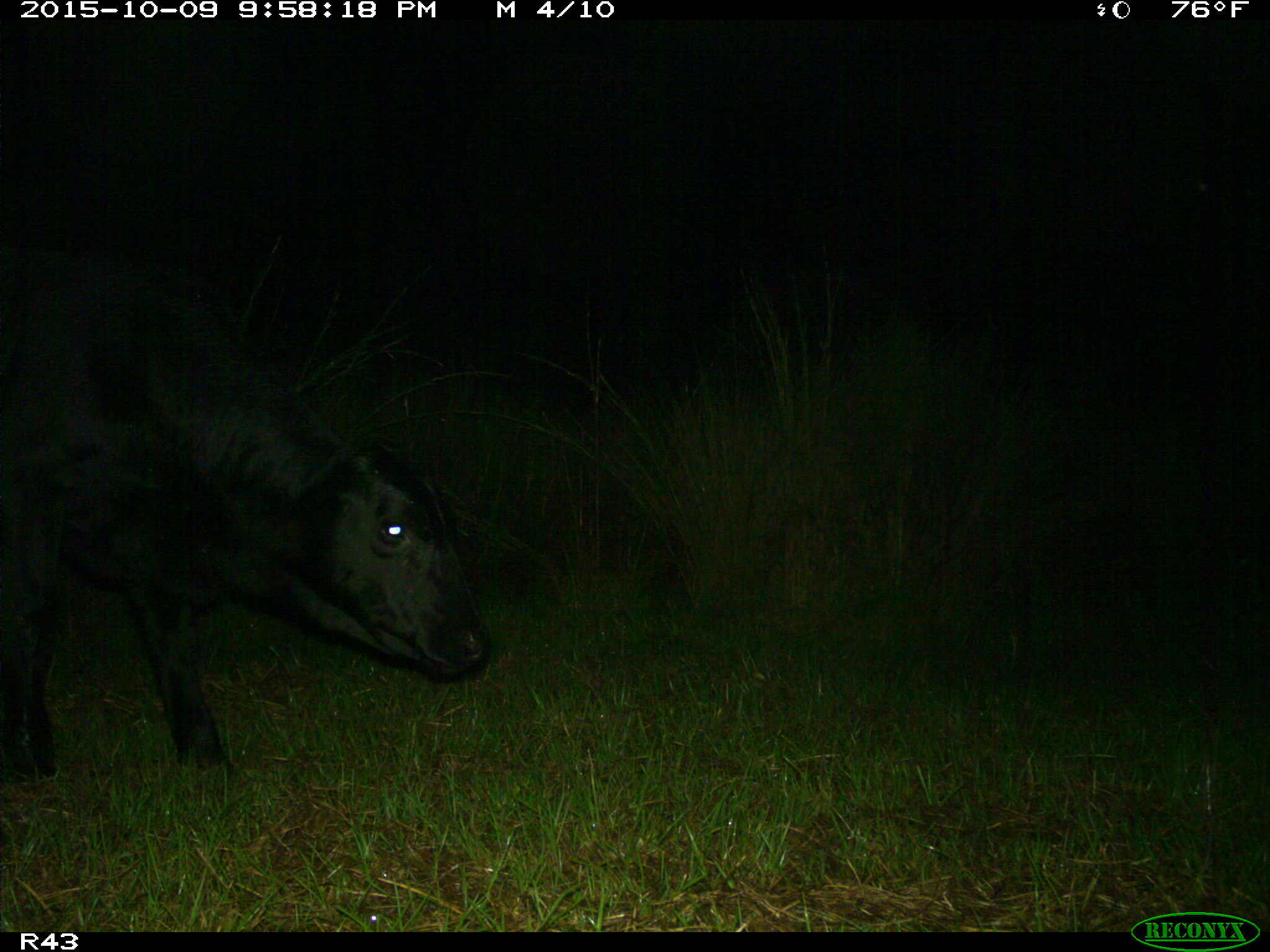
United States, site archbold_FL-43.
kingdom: Animalia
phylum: Chordata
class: Mammalia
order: Artiodactyla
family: Bovidae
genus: Bos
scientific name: Bos taurus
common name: domestic cow